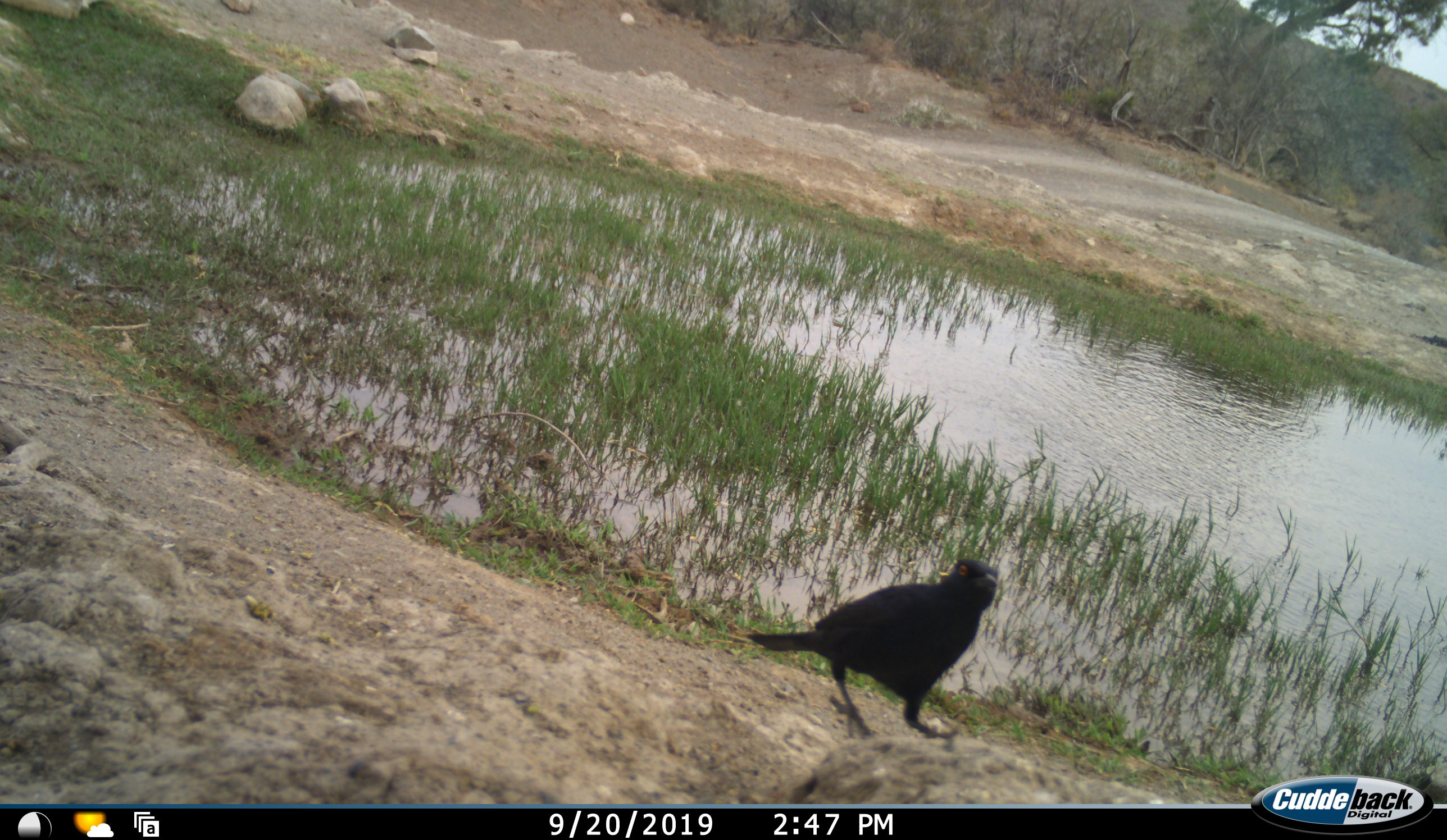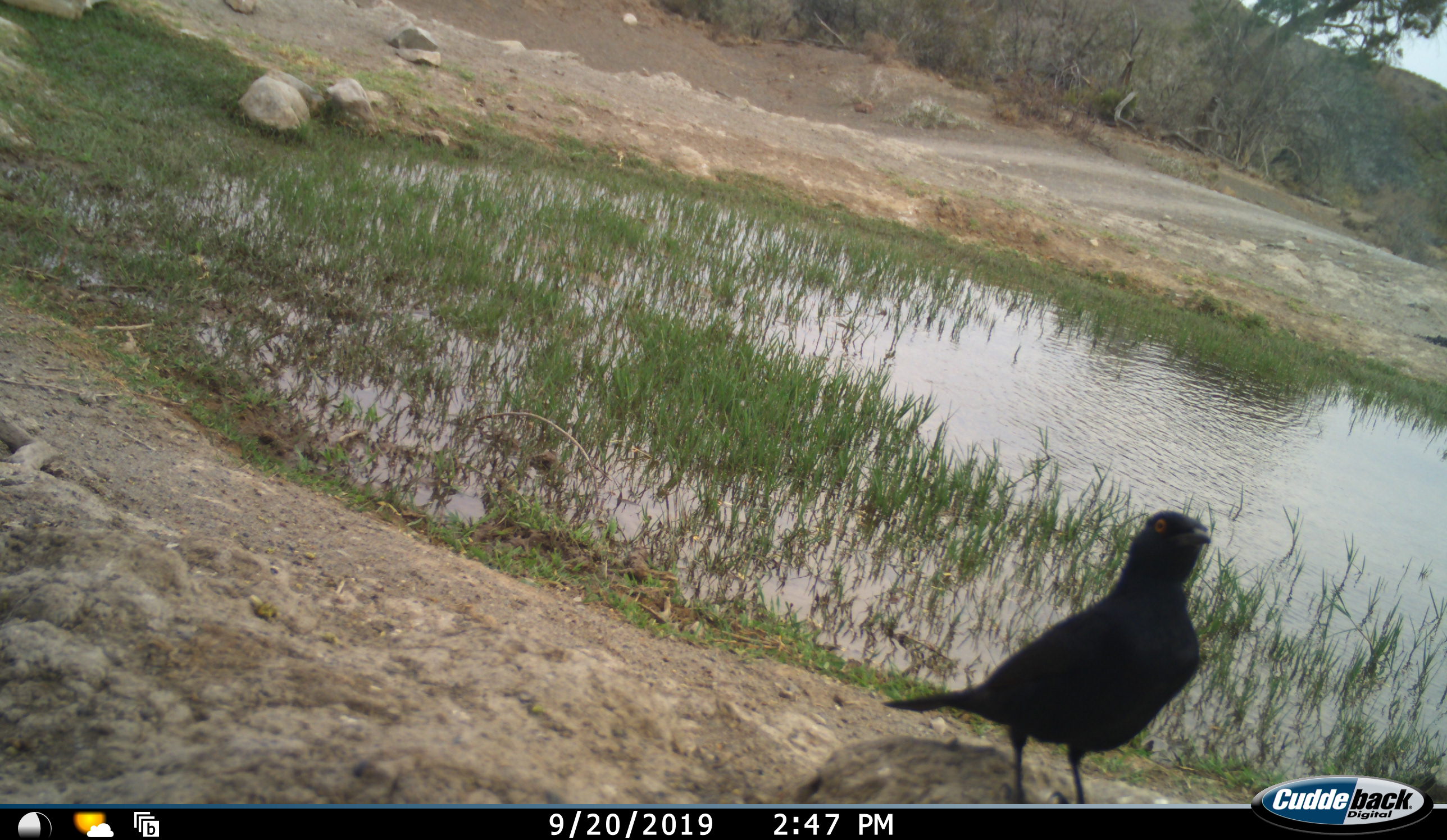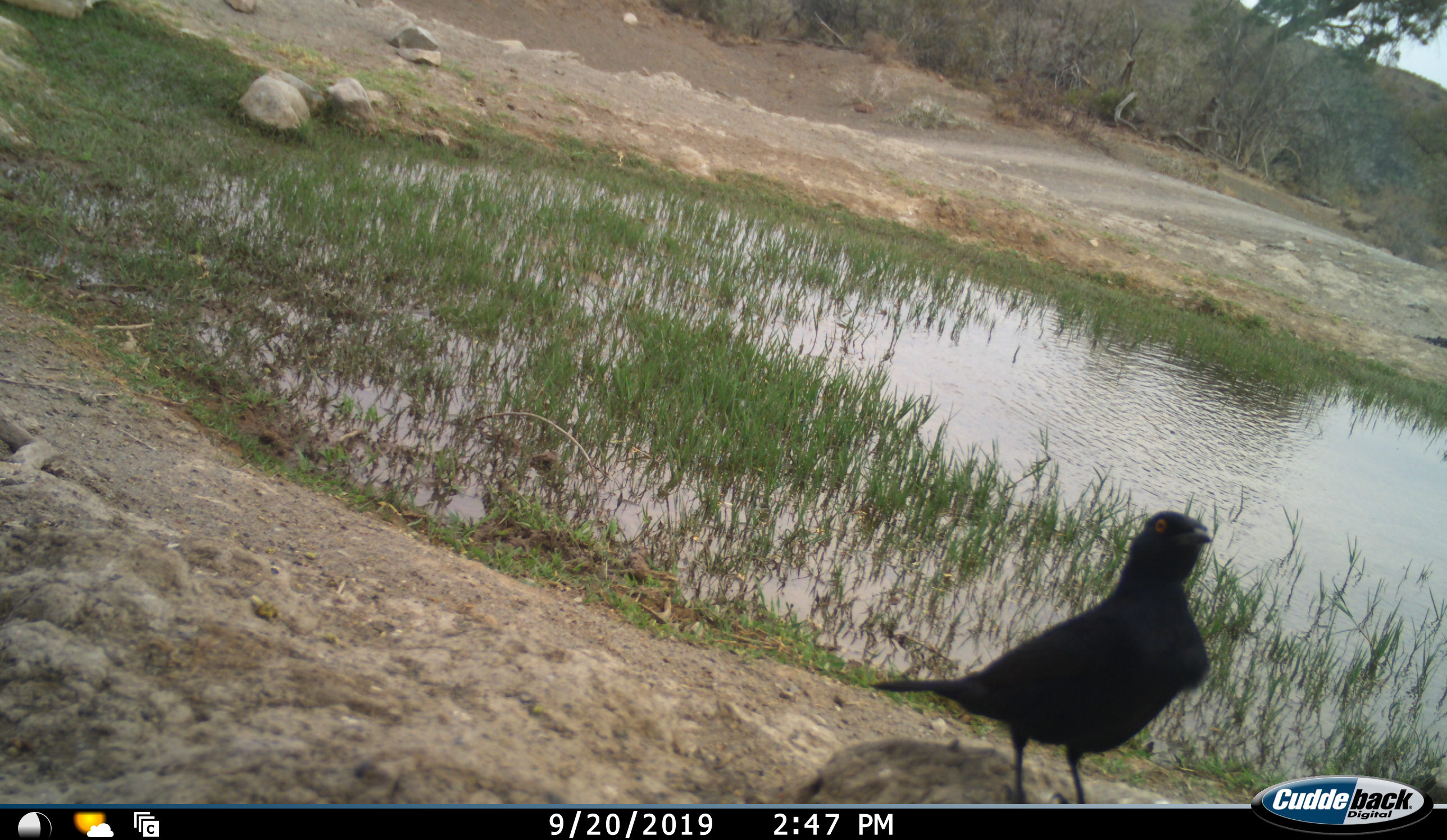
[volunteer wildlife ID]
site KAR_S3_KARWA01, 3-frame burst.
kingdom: Animalia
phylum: Chordata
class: Aves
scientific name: Aves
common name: bird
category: birdother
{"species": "birdother (bird) (Aves)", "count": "1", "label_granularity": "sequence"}